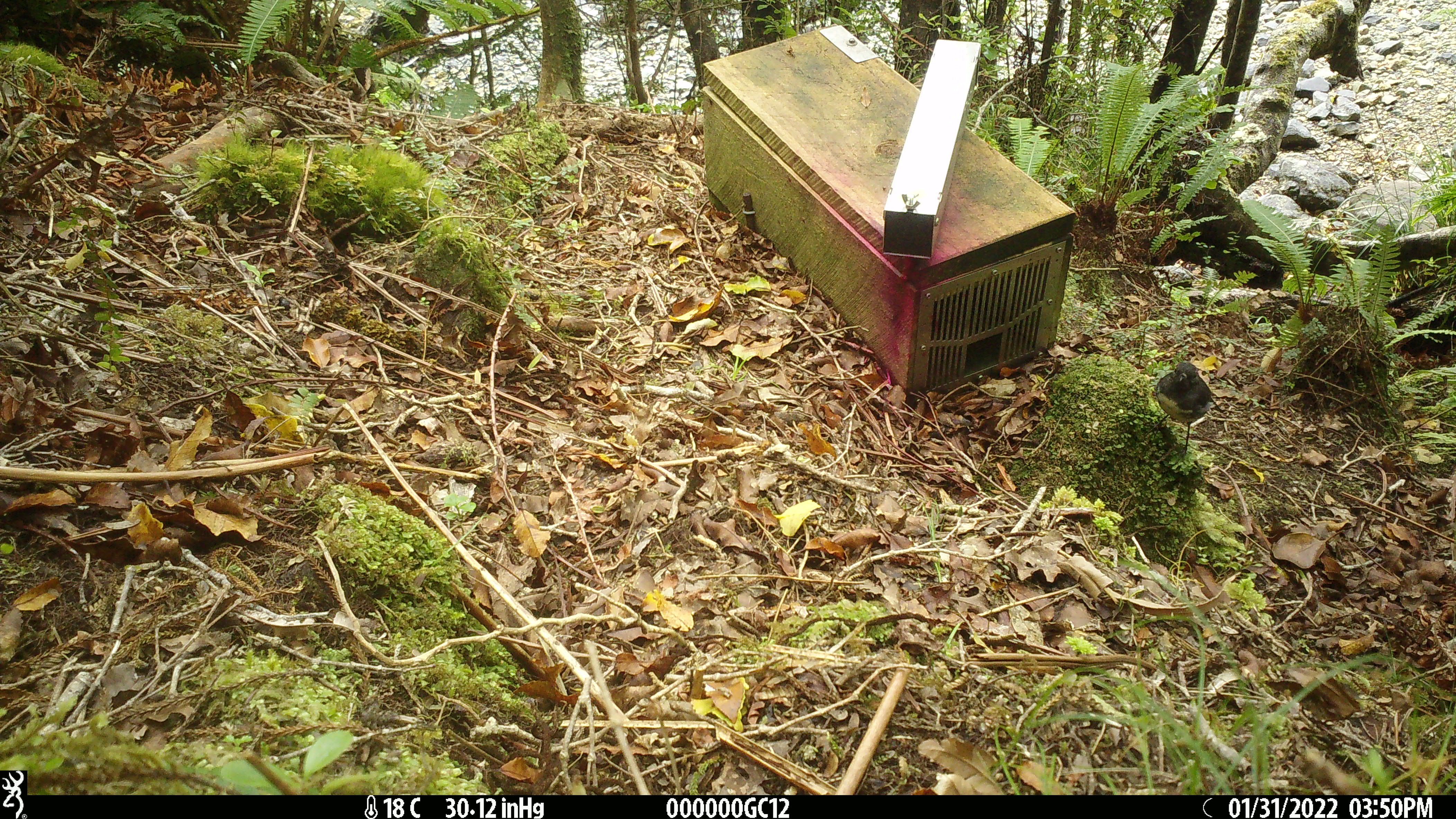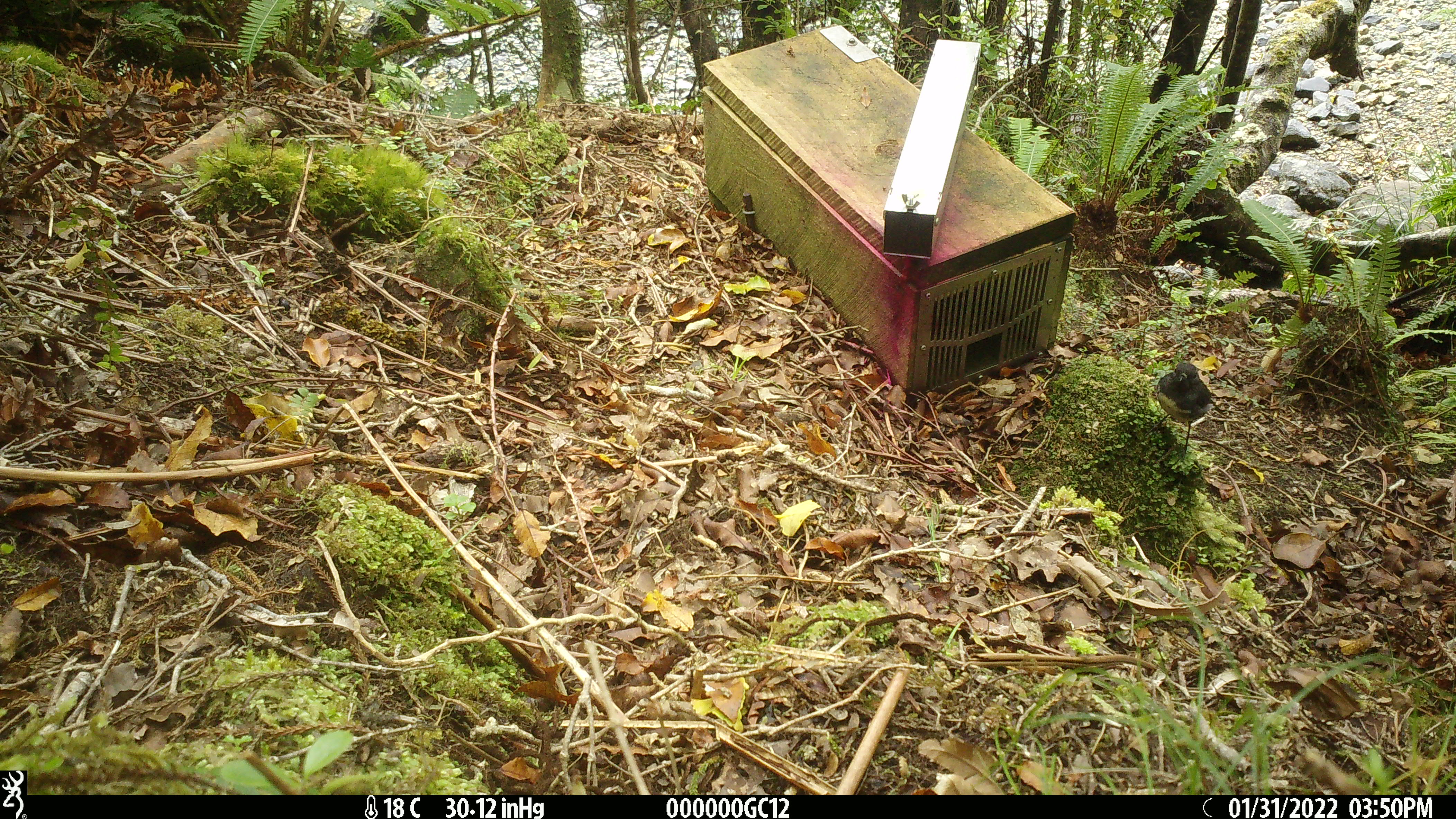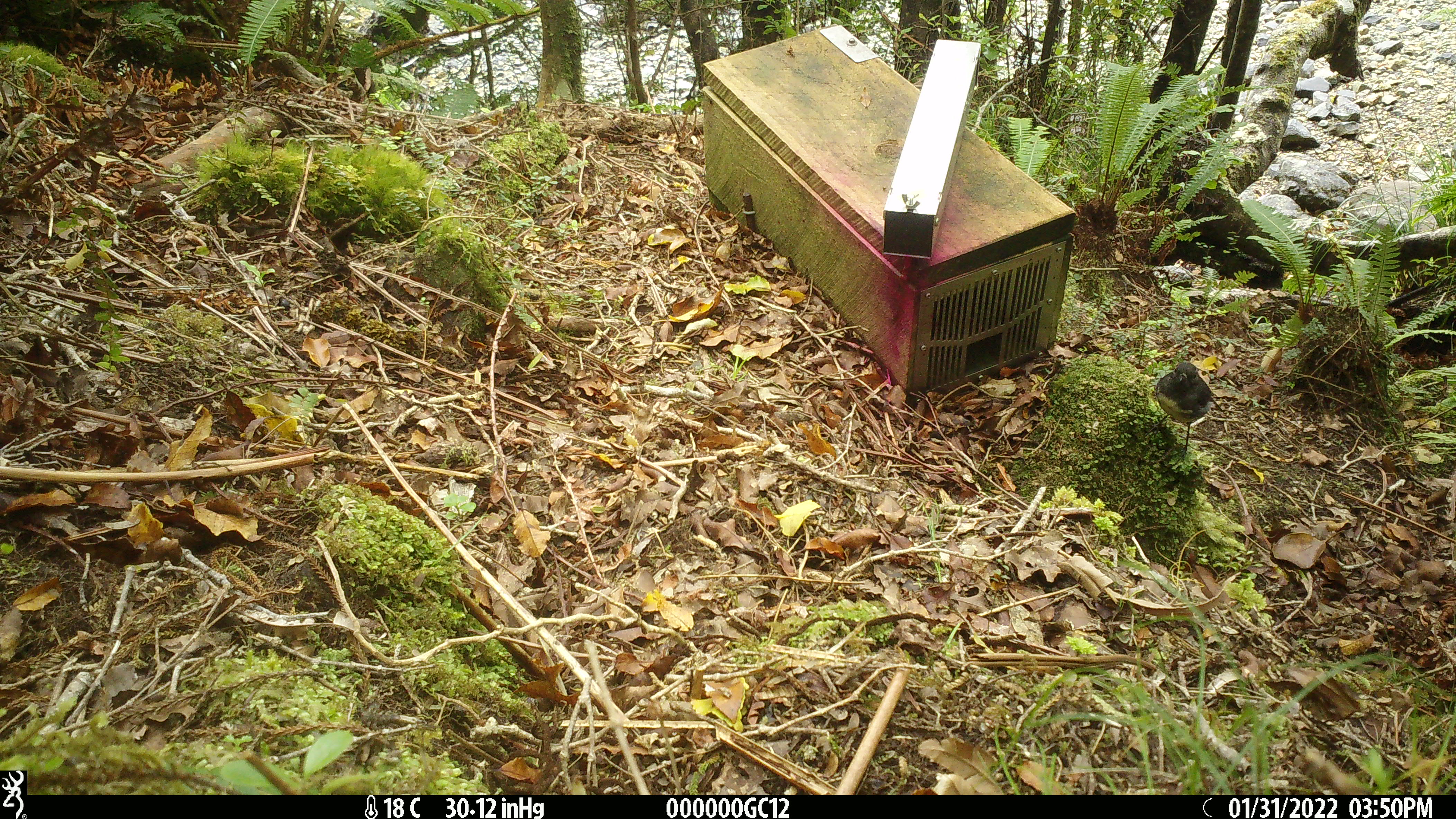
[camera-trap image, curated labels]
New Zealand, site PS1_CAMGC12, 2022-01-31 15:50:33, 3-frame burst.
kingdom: Animalia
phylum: Chordata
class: Aves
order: Passeriformes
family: Petroicidae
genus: Petroica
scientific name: Petroica australis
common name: new zealand robin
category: robin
Robin (new zealand robin) (Petroica australis).